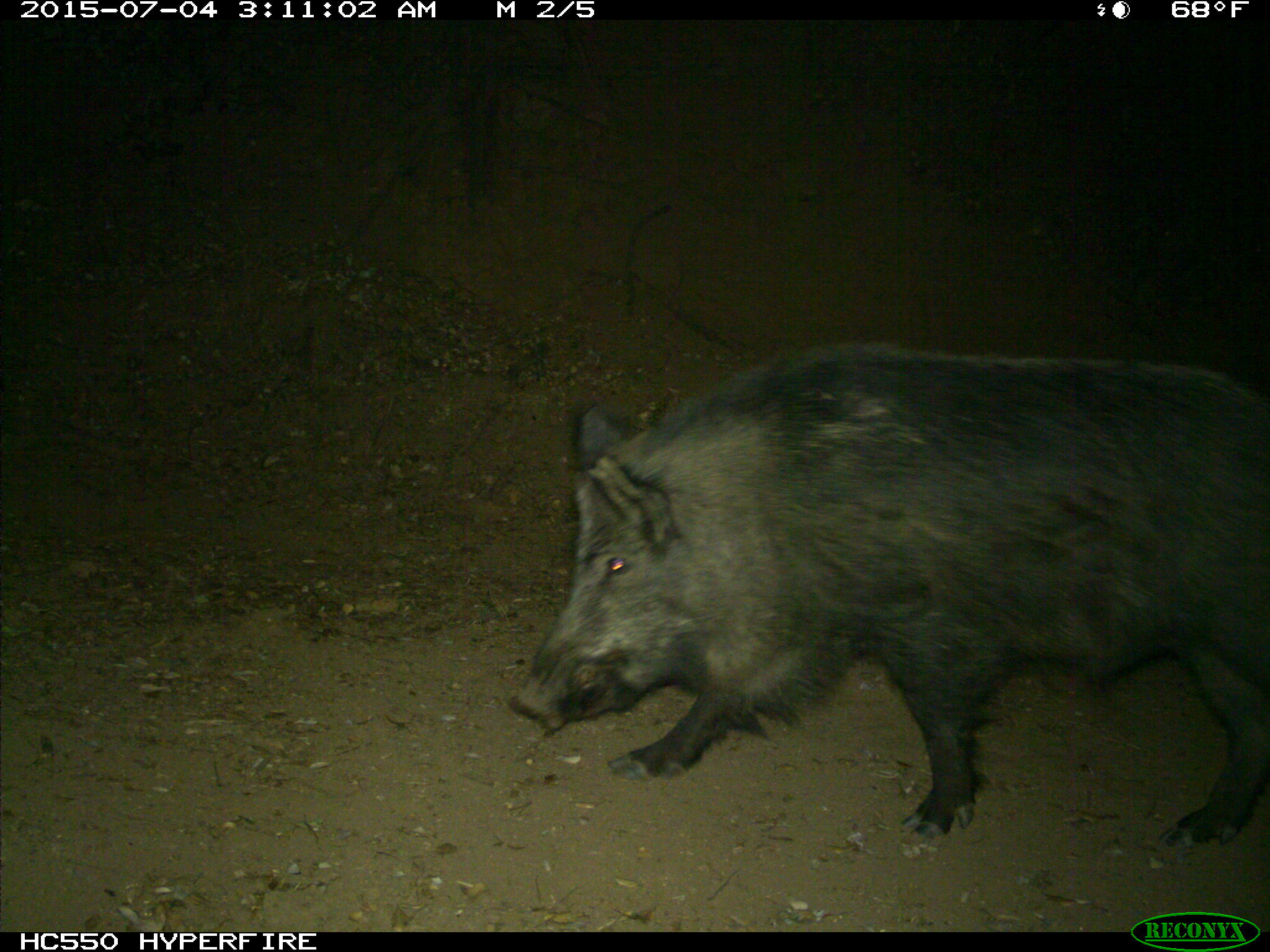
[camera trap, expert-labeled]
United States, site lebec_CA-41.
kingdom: Animalia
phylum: Chordata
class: Mammalia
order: Artiodactyla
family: Suidae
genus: Sus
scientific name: Sus scrofa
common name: wild boar